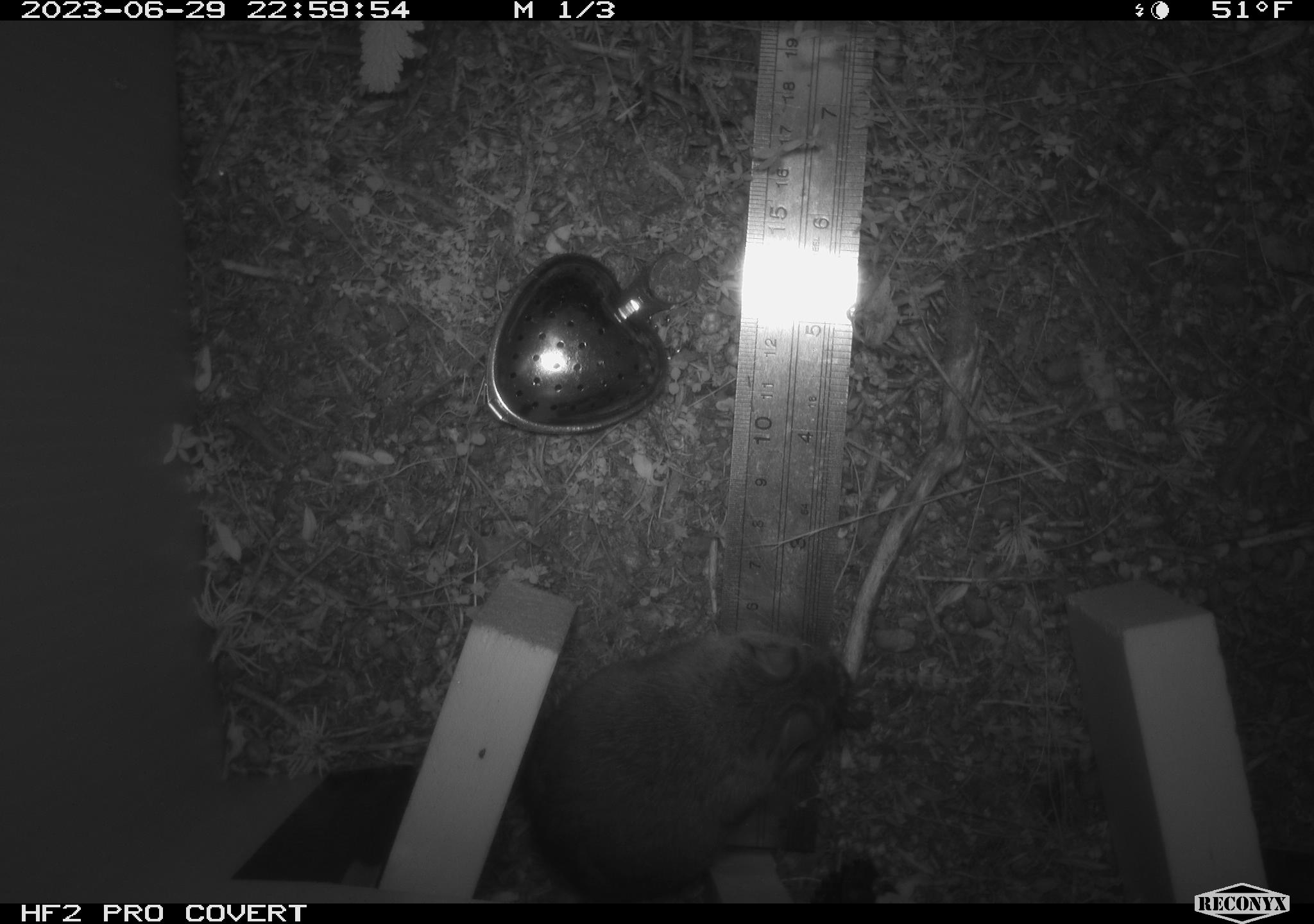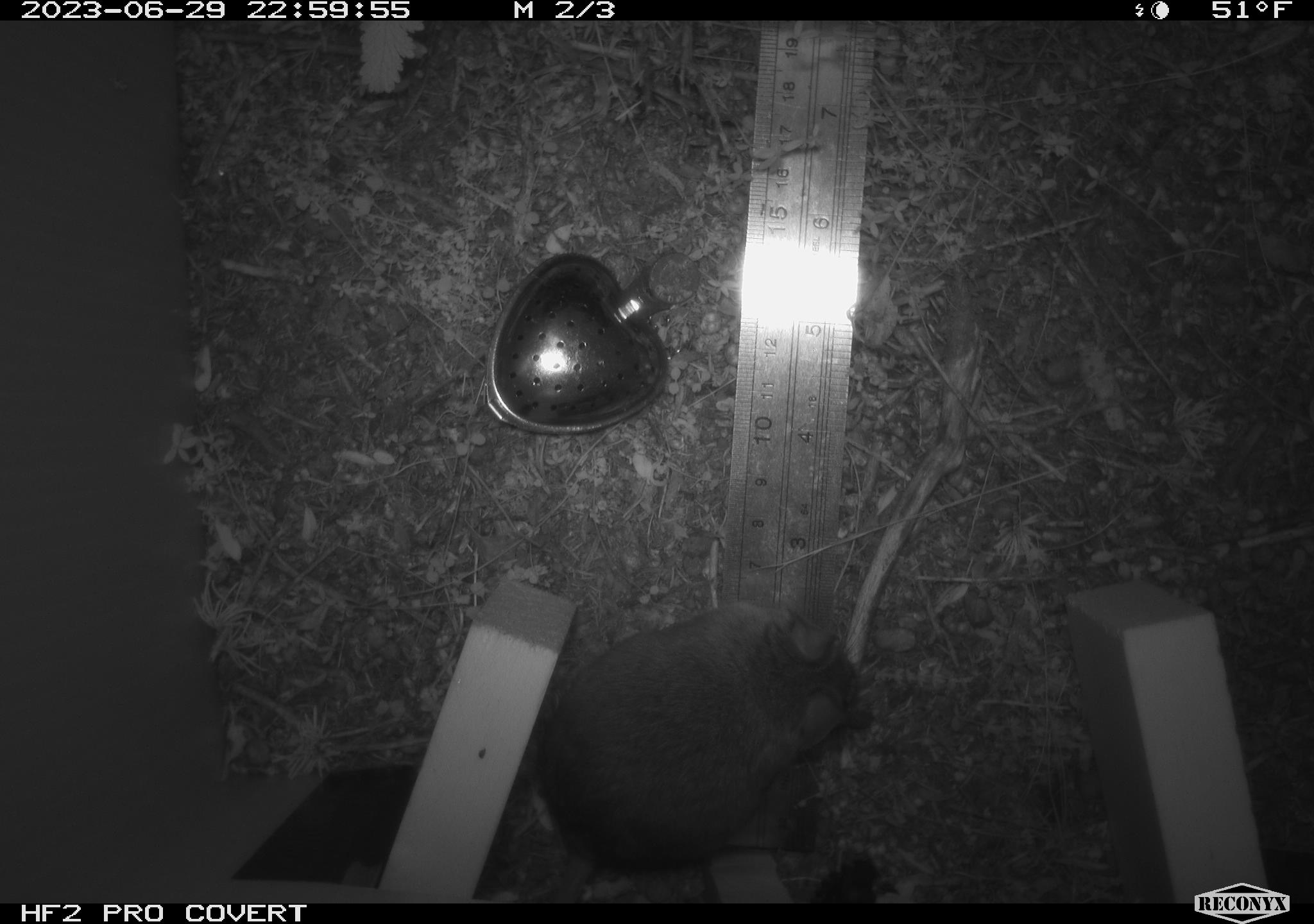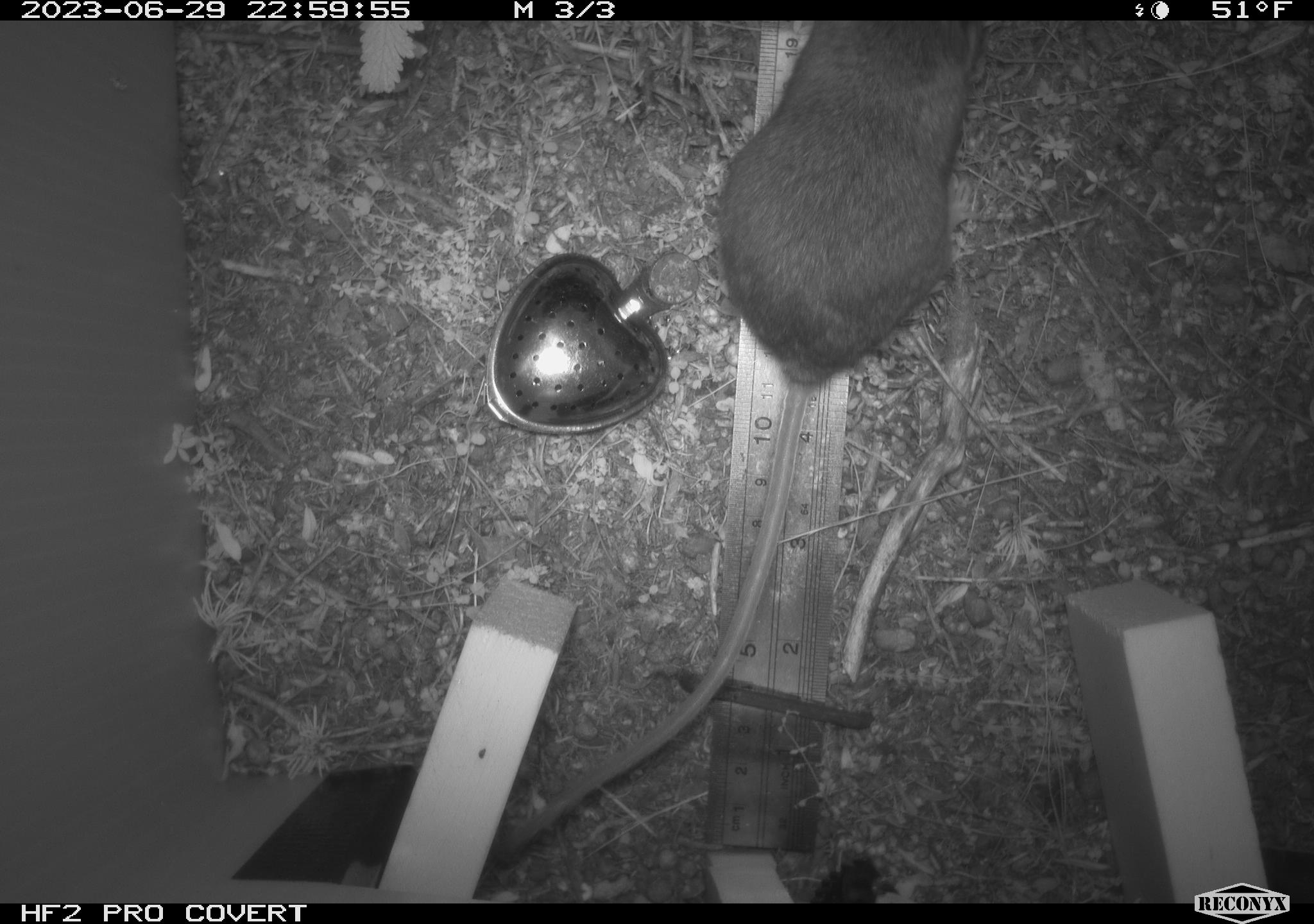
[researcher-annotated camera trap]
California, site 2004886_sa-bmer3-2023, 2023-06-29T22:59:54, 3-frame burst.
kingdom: Animalia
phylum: Chordata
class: Mammalia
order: Rodentia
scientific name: Rodentia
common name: mouse species